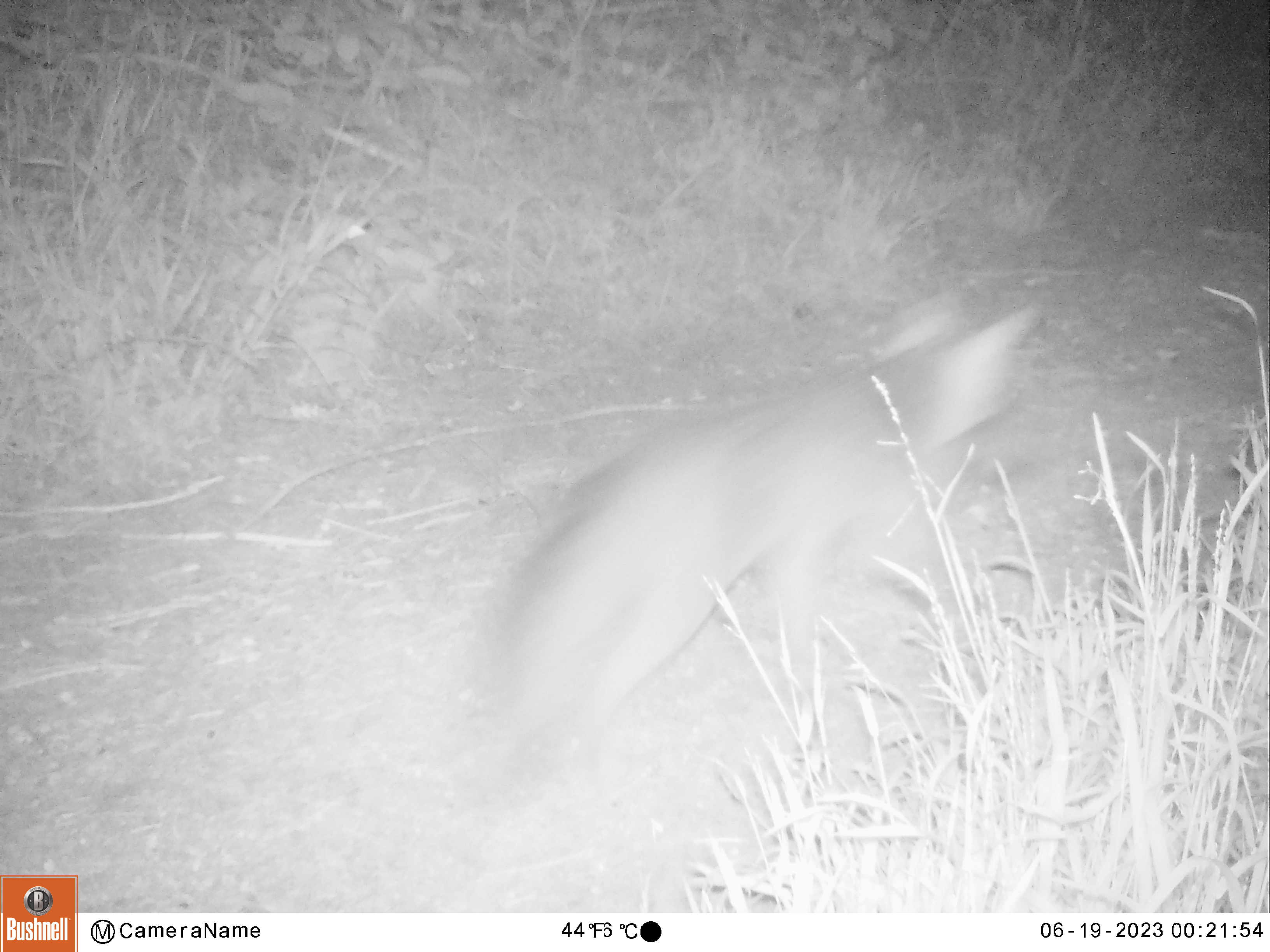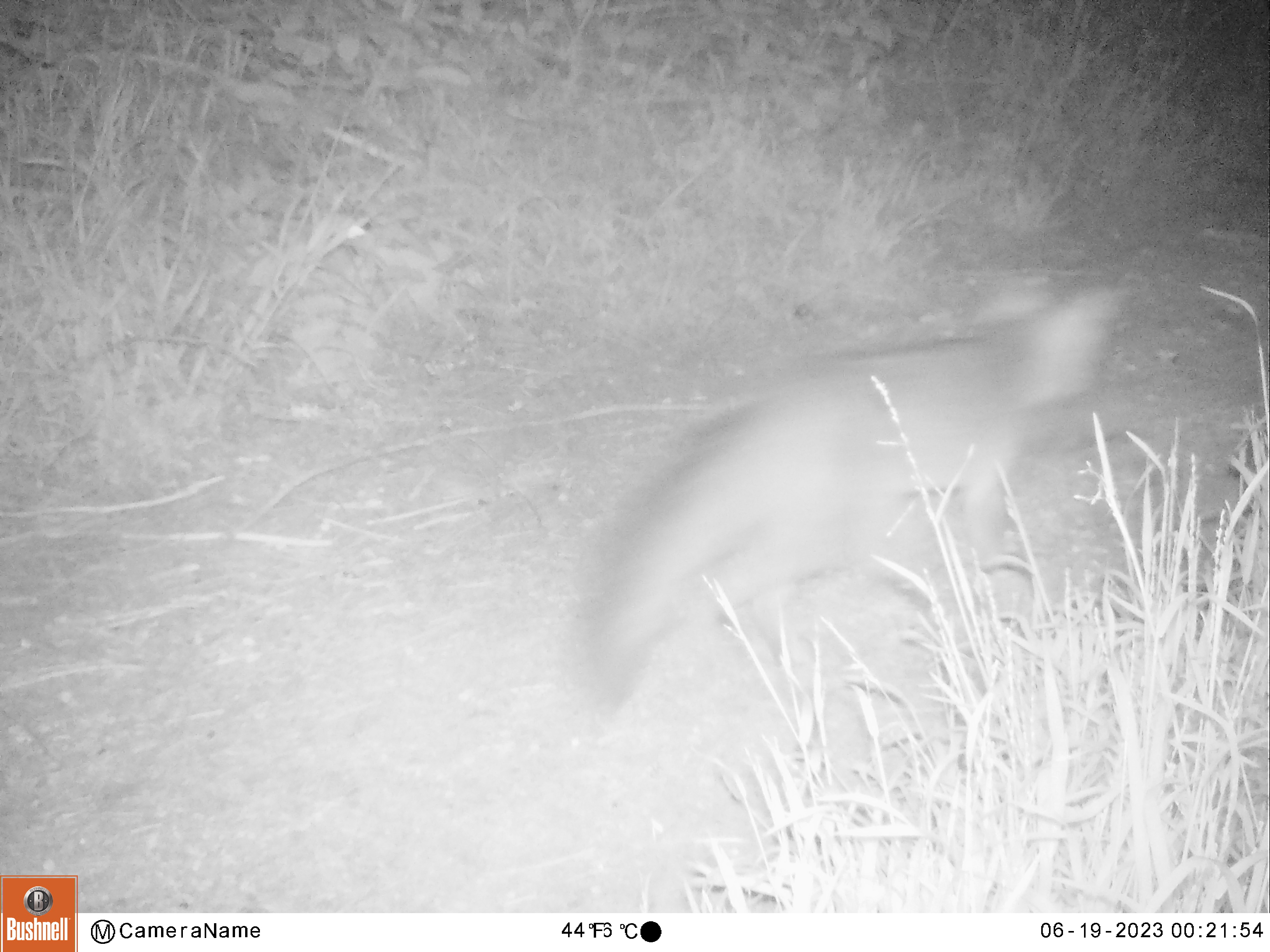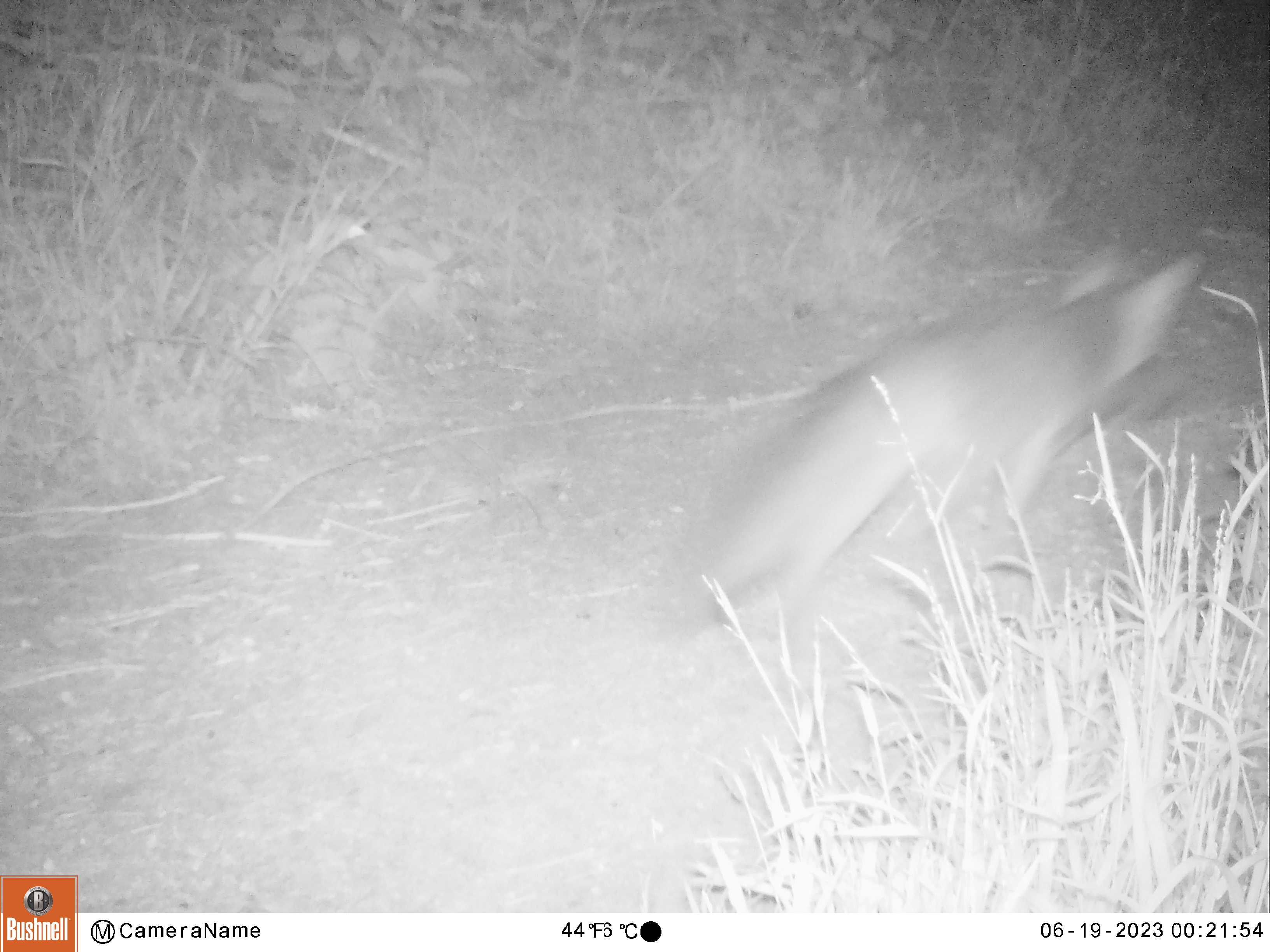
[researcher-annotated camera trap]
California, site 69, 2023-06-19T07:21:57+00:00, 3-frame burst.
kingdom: Animalia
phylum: Chordata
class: Mammalia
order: Carnivora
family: Canidae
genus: Urocyon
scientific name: Urocyon cinereoargenteus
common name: gray fox